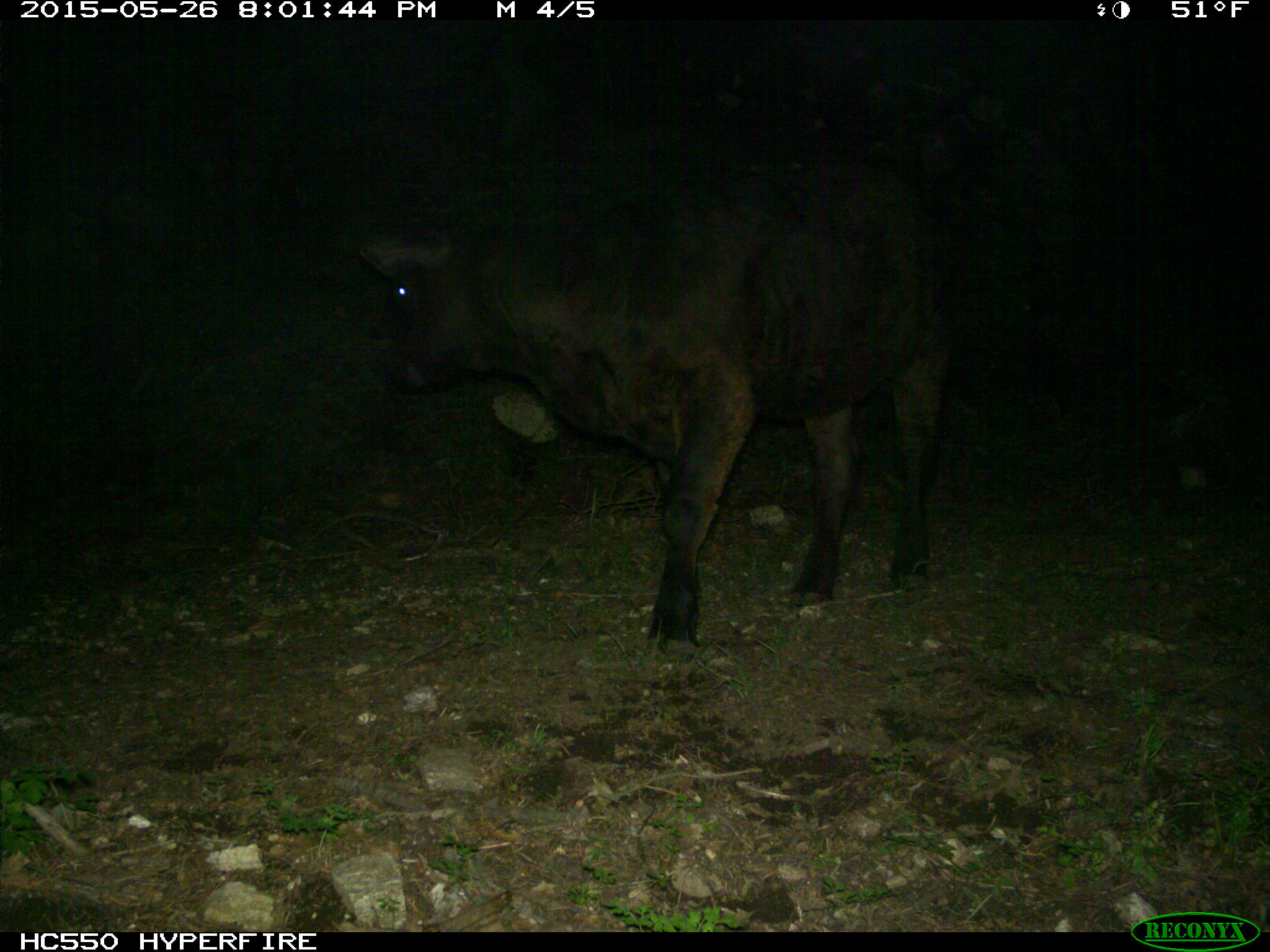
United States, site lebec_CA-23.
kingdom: Animalia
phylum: Chordata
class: Mammalia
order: Artiodactyla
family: Bovidae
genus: Bos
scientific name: Bos taurus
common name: domestic cow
Bos taurus (domestic cow).